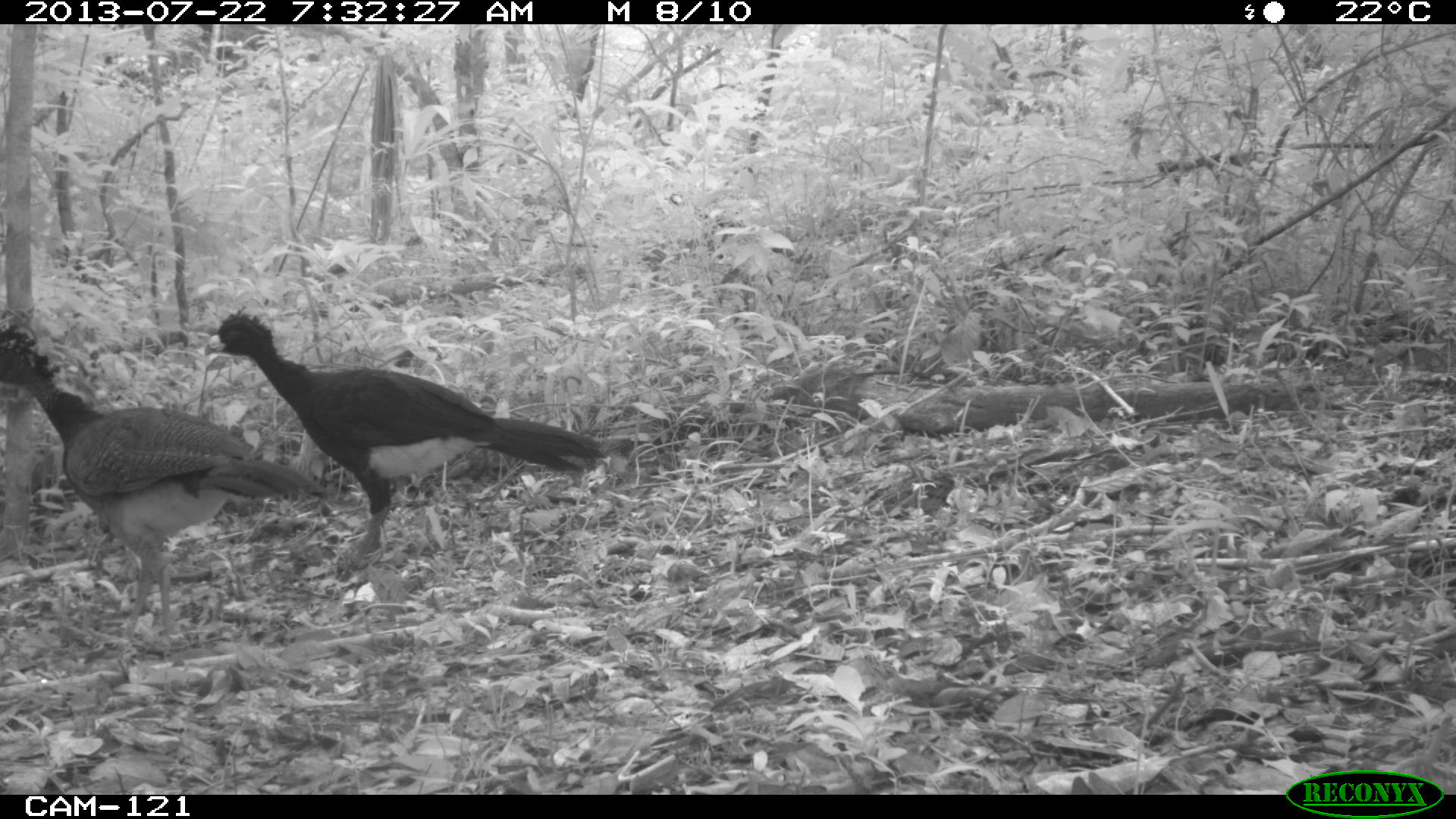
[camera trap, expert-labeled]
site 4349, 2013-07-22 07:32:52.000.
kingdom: Animalia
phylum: Chordata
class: Aves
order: Galliformes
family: Cracidae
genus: Crax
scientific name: Crax rubra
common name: great curassow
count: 3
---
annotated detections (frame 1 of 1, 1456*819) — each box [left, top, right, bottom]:
crax rubra: [203, 305, 607, 577]; [0, 324, 333, 646]